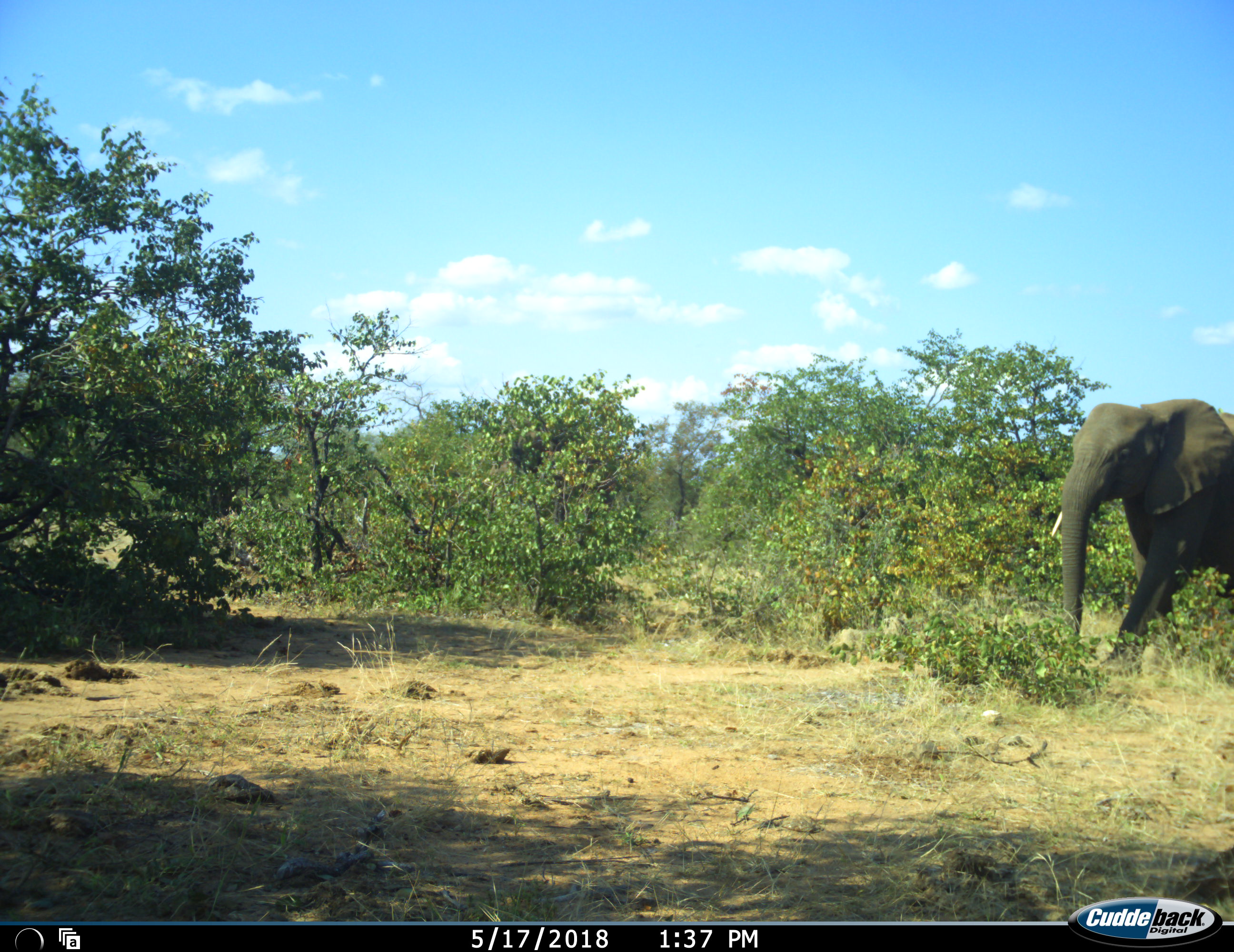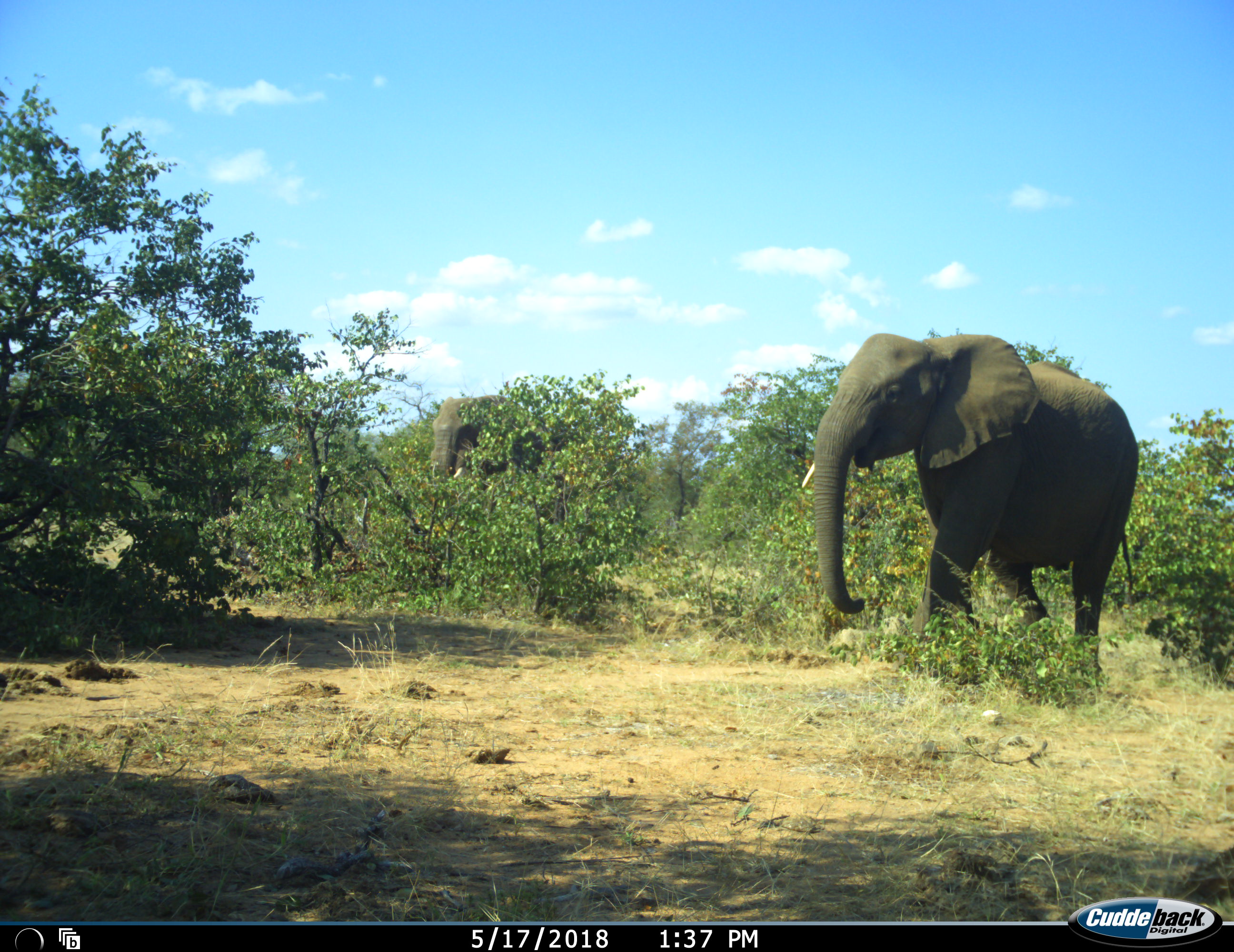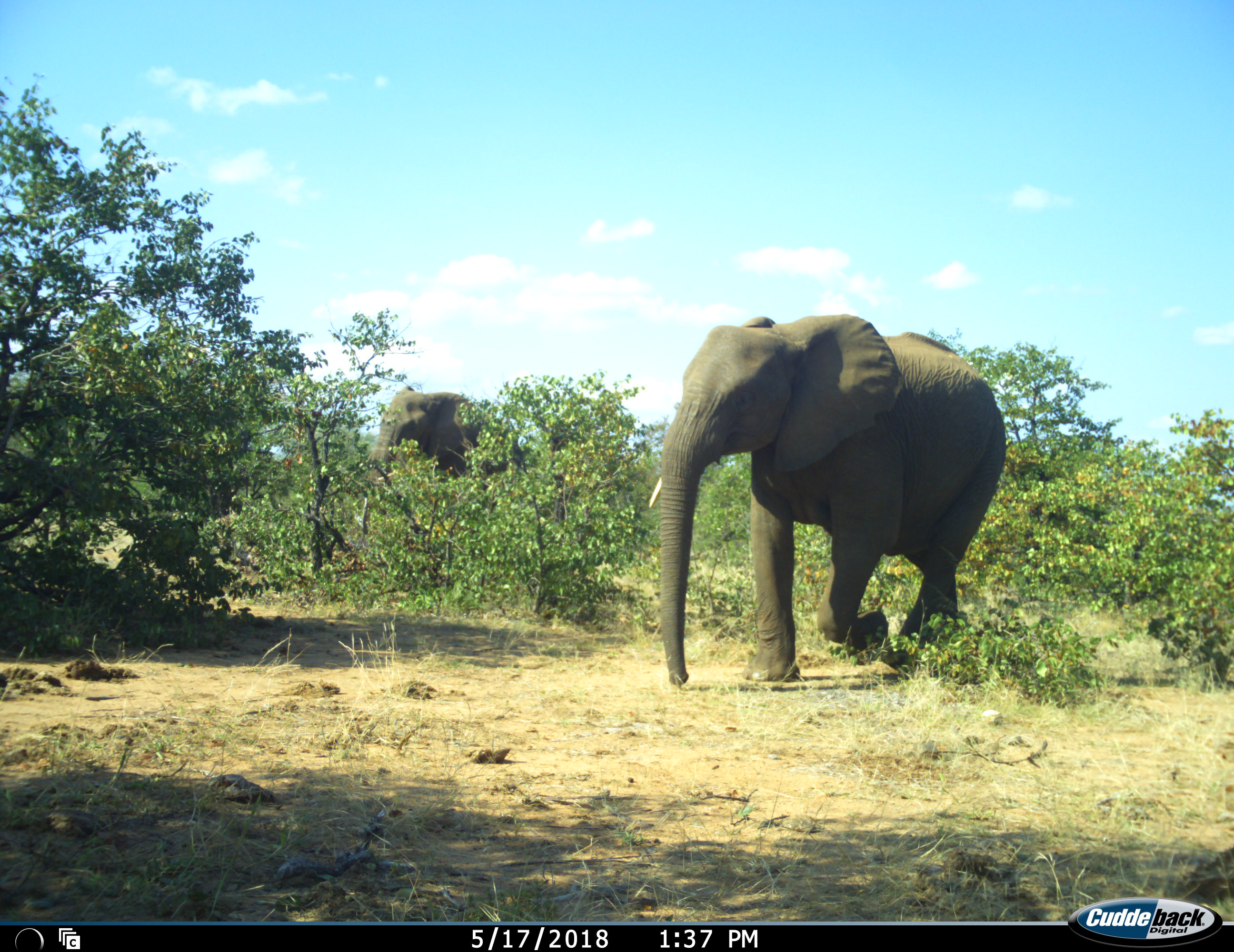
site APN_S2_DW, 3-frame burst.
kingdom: Animalia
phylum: Chordata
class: Mammalia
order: Proboscidea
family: Elephantidae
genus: Loxodonta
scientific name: Loxodonta africana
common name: african bush elephant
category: elephant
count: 2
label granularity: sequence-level